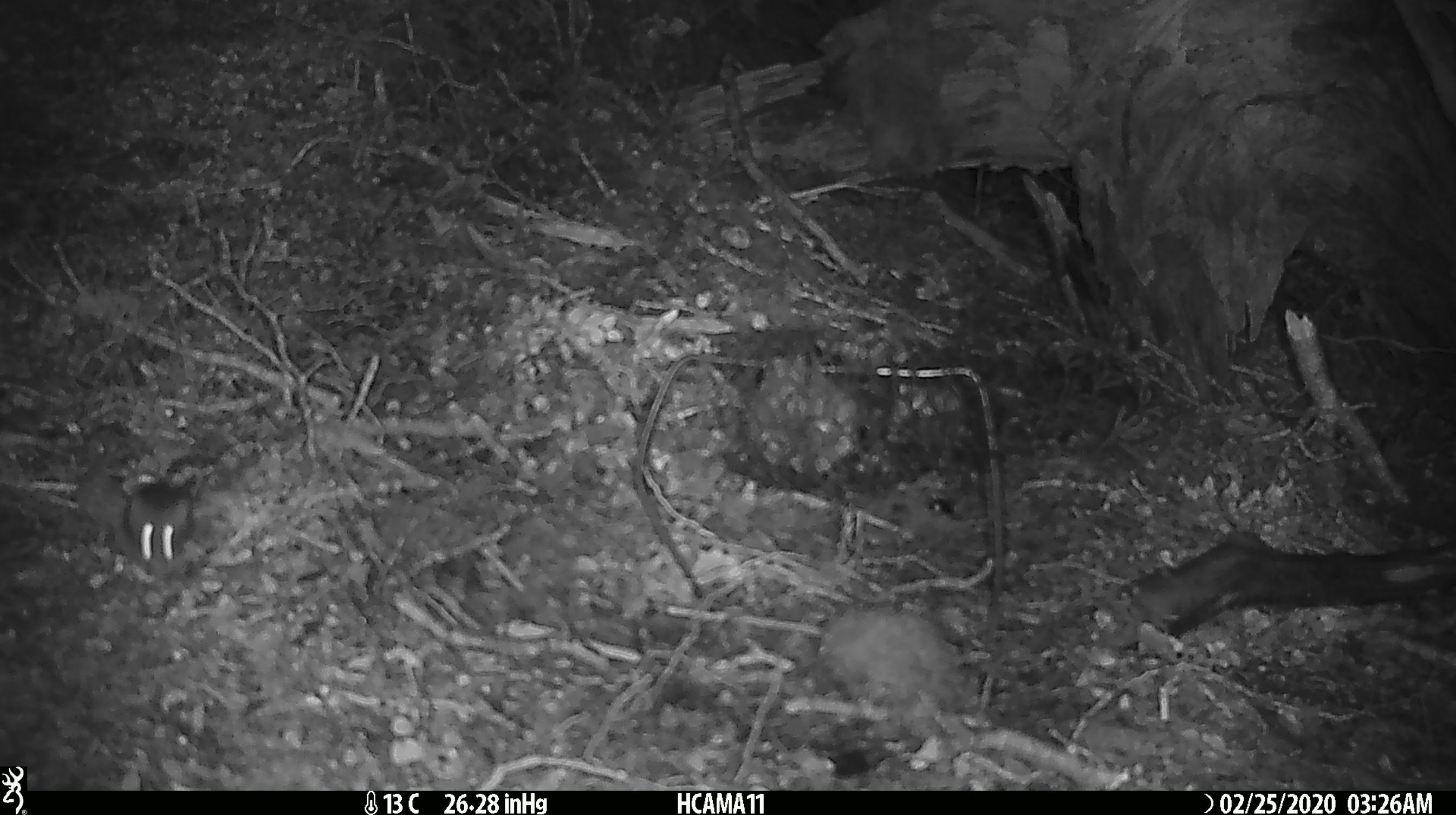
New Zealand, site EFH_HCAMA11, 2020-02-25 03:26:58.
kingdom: Animalia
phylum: Chordata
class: Mammalia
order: Rodentia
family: Muridae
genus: Mus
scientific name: Mus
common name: mouse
Mouse (Mus).